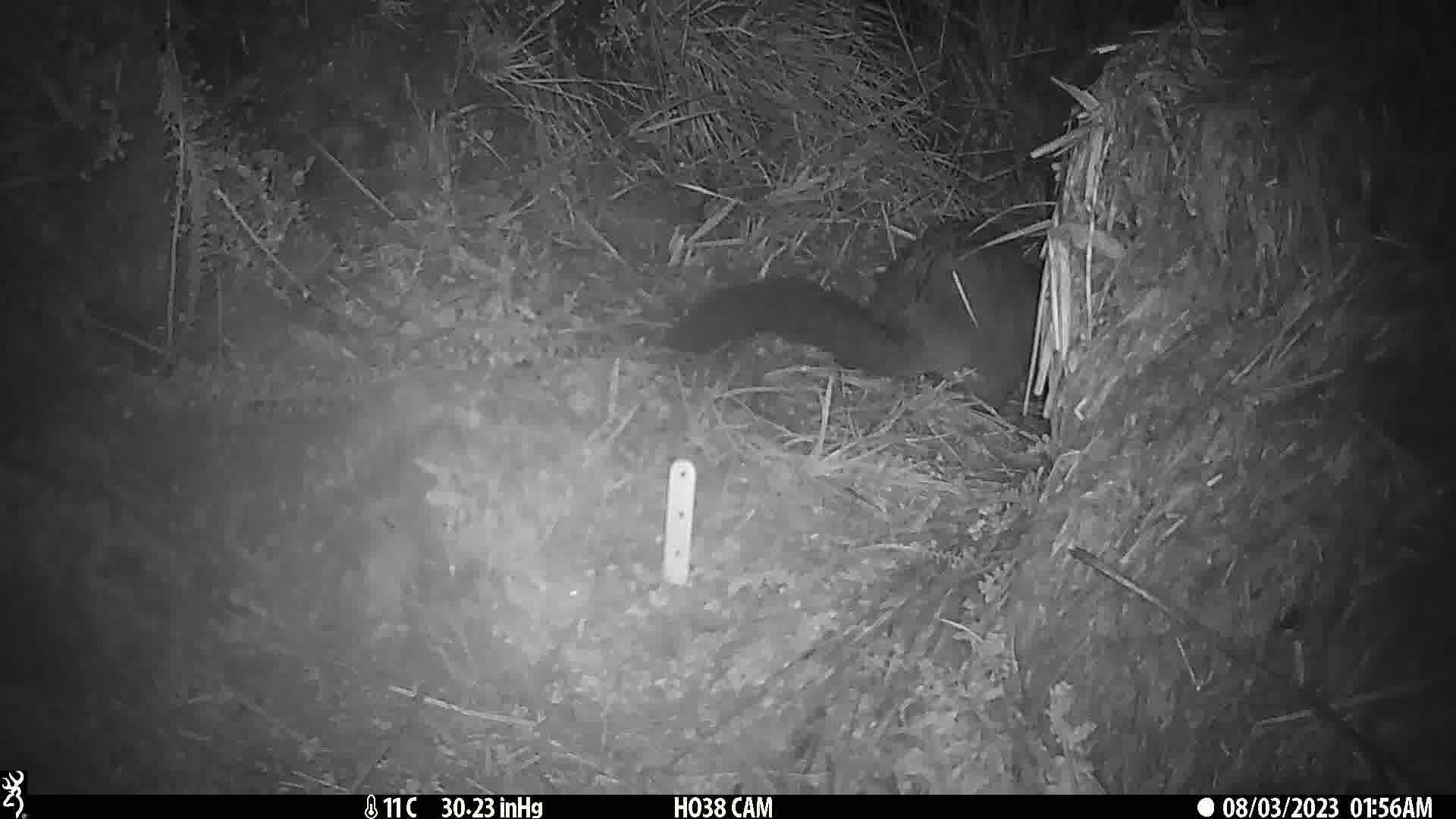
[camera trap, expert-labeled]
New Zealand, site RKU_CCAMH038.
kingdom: Animalia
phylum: Chordata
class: Mammalia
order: Diprotodontia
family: Phalangeridae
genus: Trichosurus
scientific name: Trichosurus vulpecula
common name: common brushtail possum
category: possum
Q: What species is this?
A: Possum (common brushtail possum) (Trichosurus vulpecula).